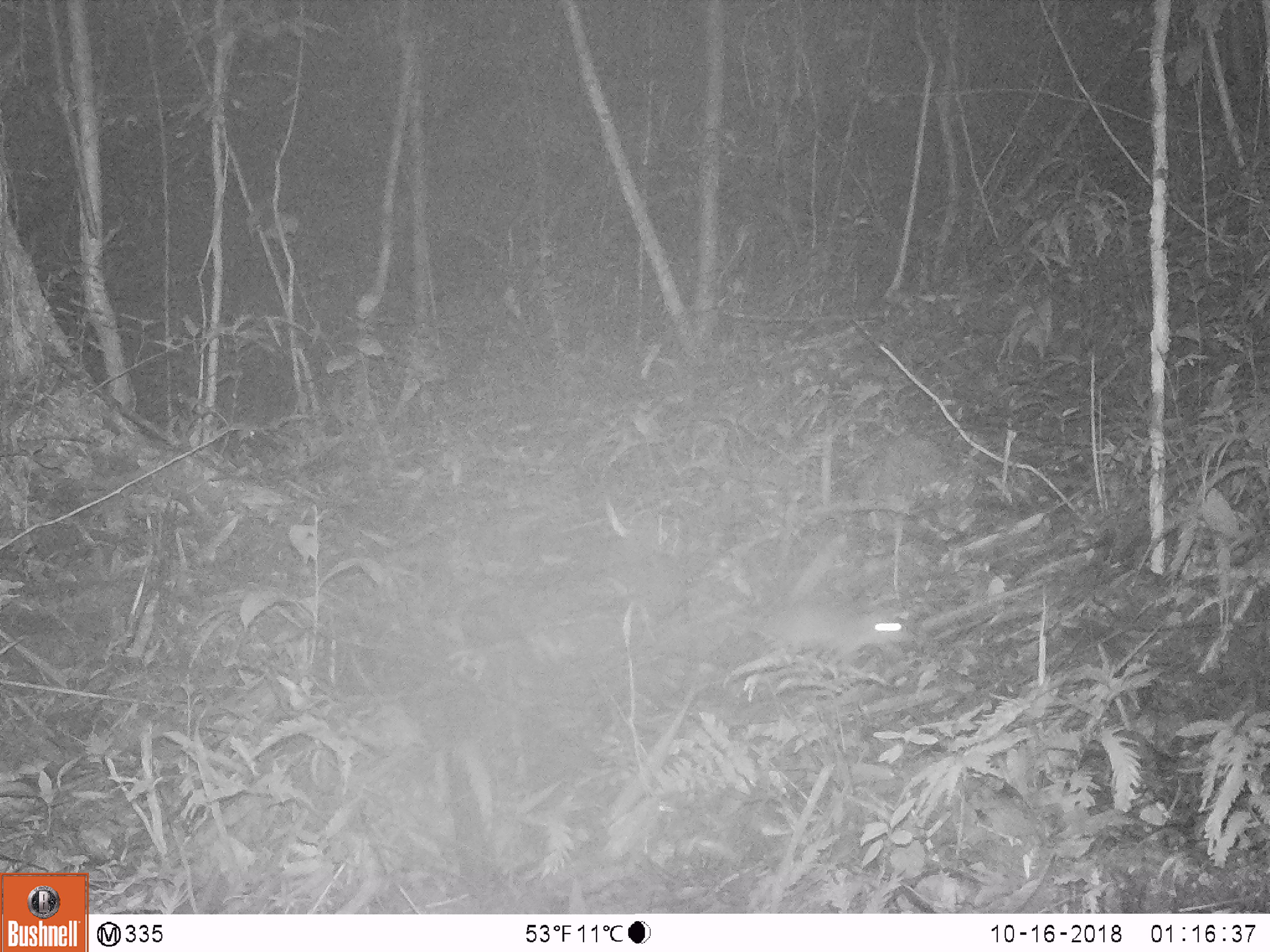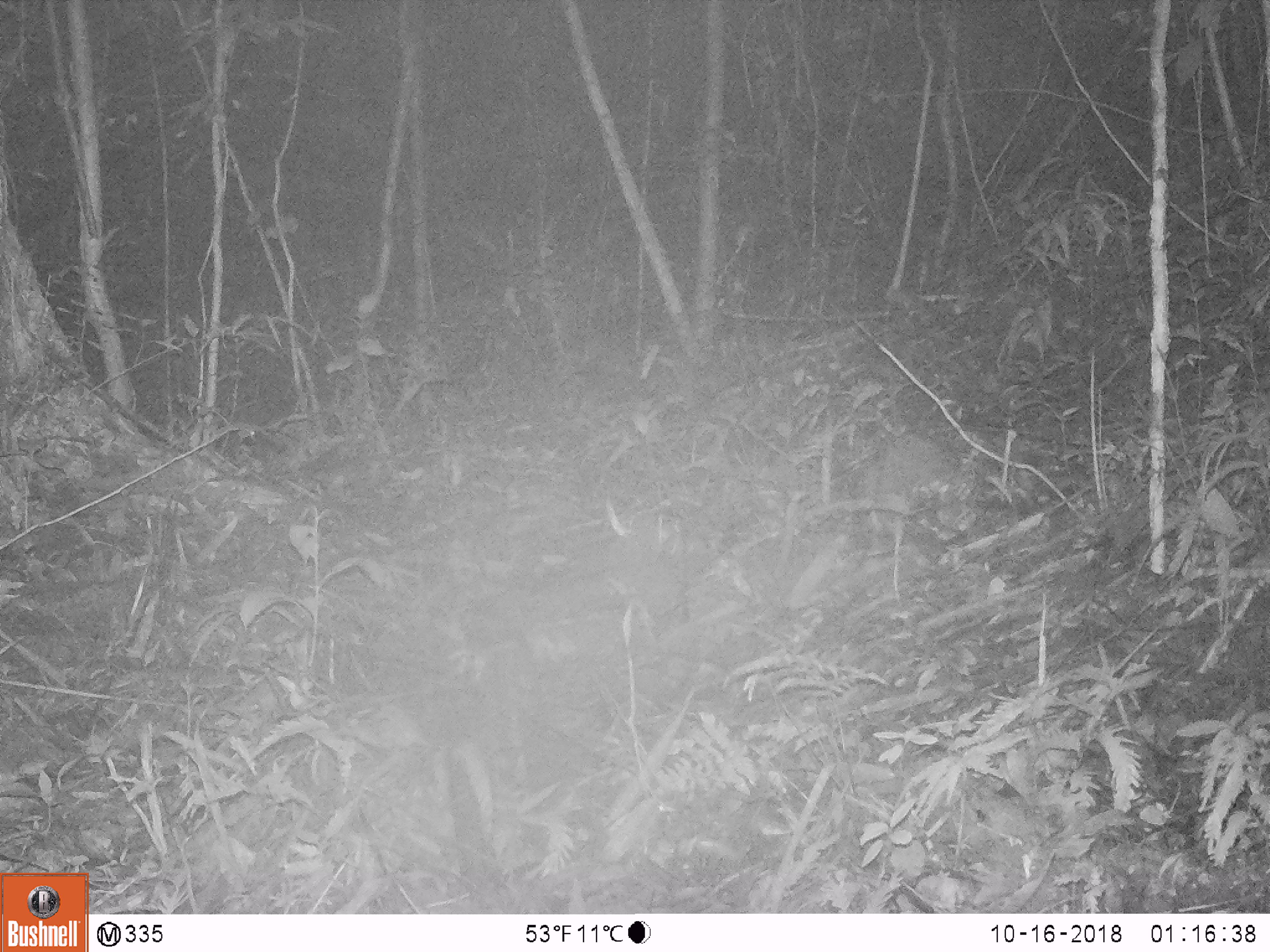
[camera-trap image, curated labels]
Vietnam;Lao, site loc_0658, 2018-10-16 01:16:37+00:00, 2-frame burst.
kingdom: Animalia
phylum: Chordata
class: Mammalia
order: Rodentia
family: Muridae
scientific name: Muridae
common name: old-world mice and rats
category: unidentified murid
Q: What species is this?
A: Unidentified murid (old-world mice and rats) (Muridae).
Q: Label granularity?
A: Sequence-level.